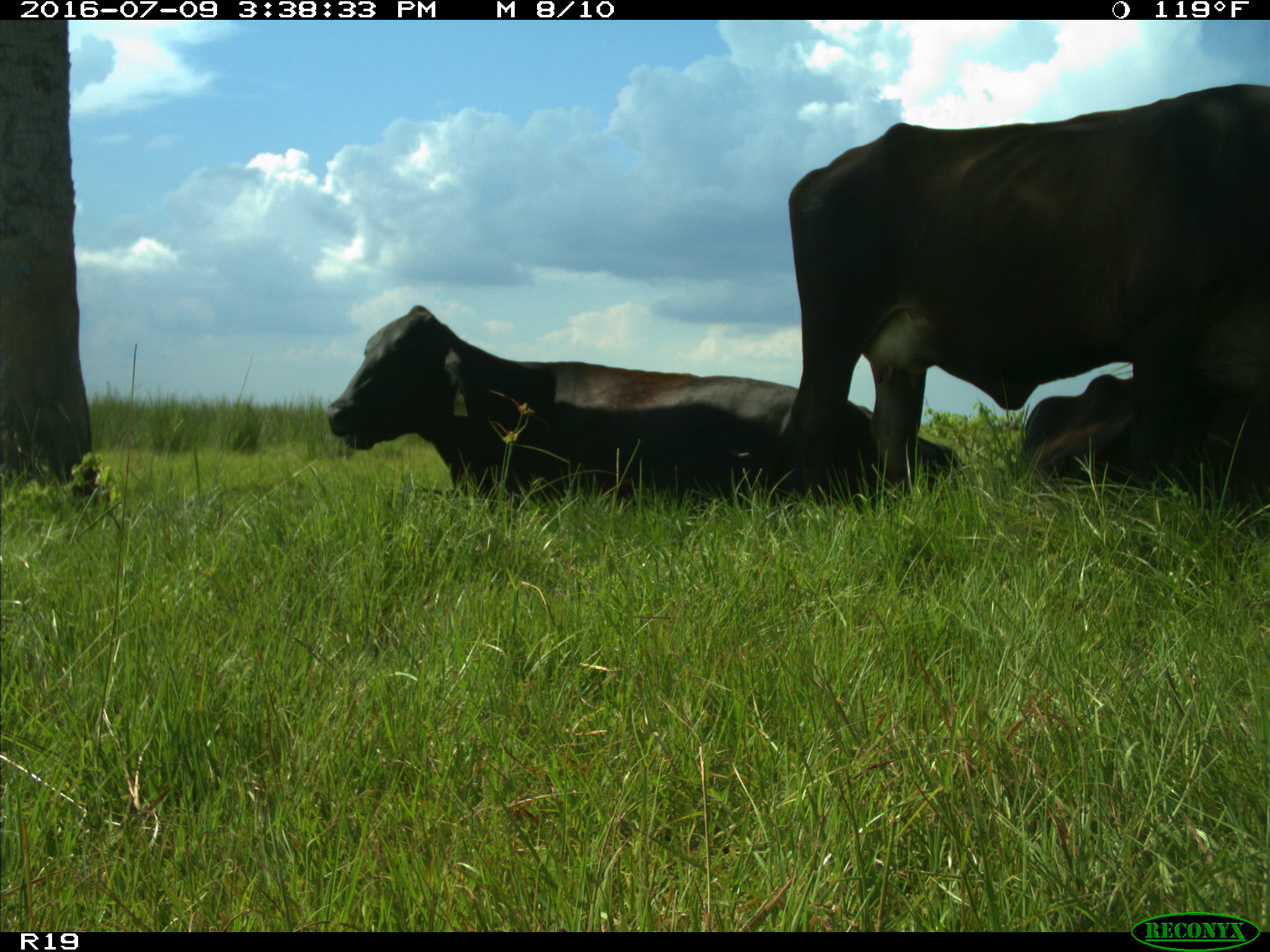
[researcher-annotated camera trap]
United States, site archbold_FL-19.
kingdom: Animalia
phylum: Chordata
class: Mammalia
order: Artiodactyla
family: Bovidae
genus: Bos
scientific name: Bos taurus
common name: domestic cow